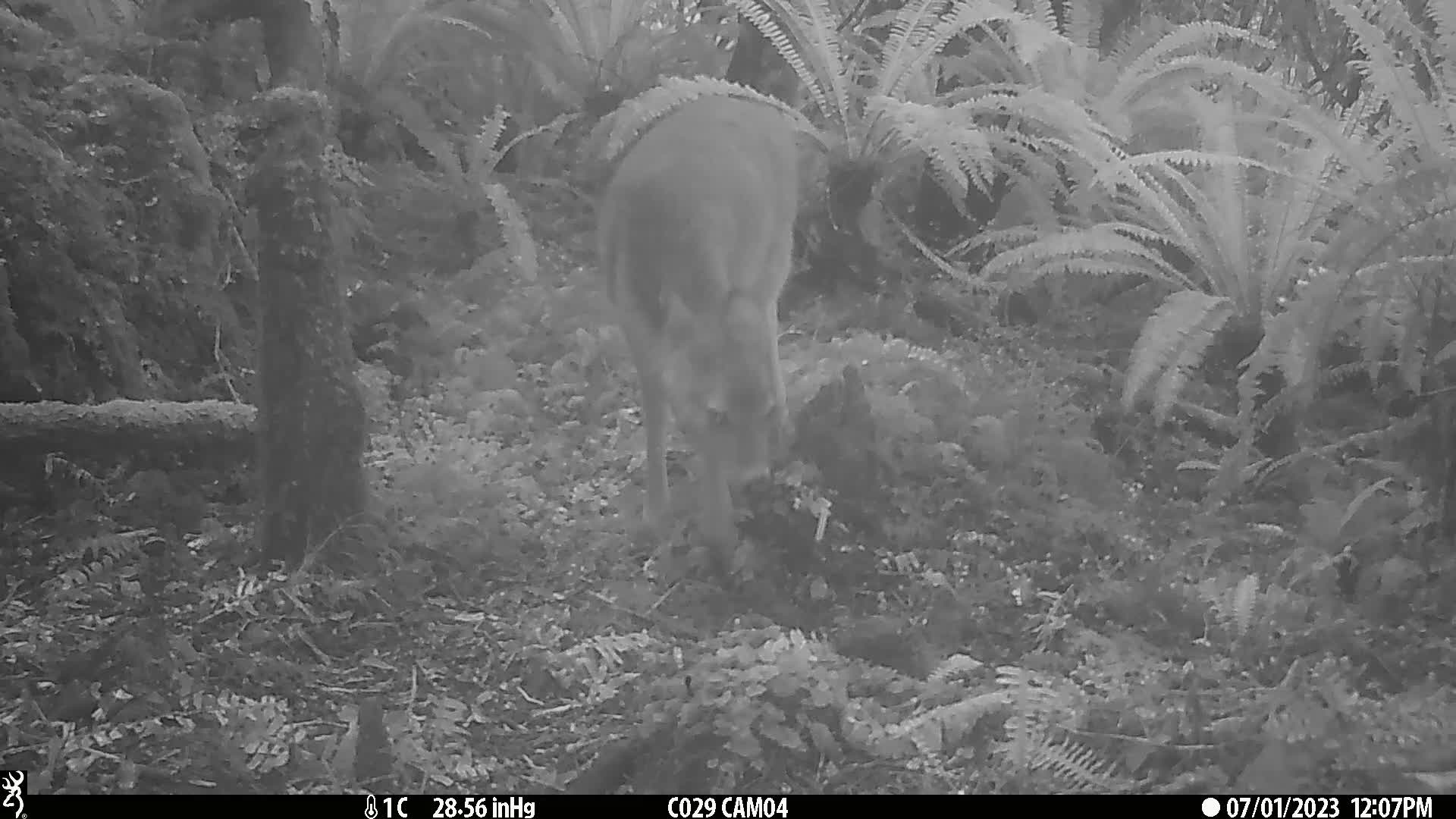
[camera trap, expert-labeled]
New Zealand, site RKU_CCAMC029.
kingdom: Animalia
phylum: Chordata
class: Mammalia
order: Artiodactyla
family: Cervidae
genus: Odocoileus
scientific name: Odocoileus virginianus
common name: white-tailed deer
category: white tailed deer